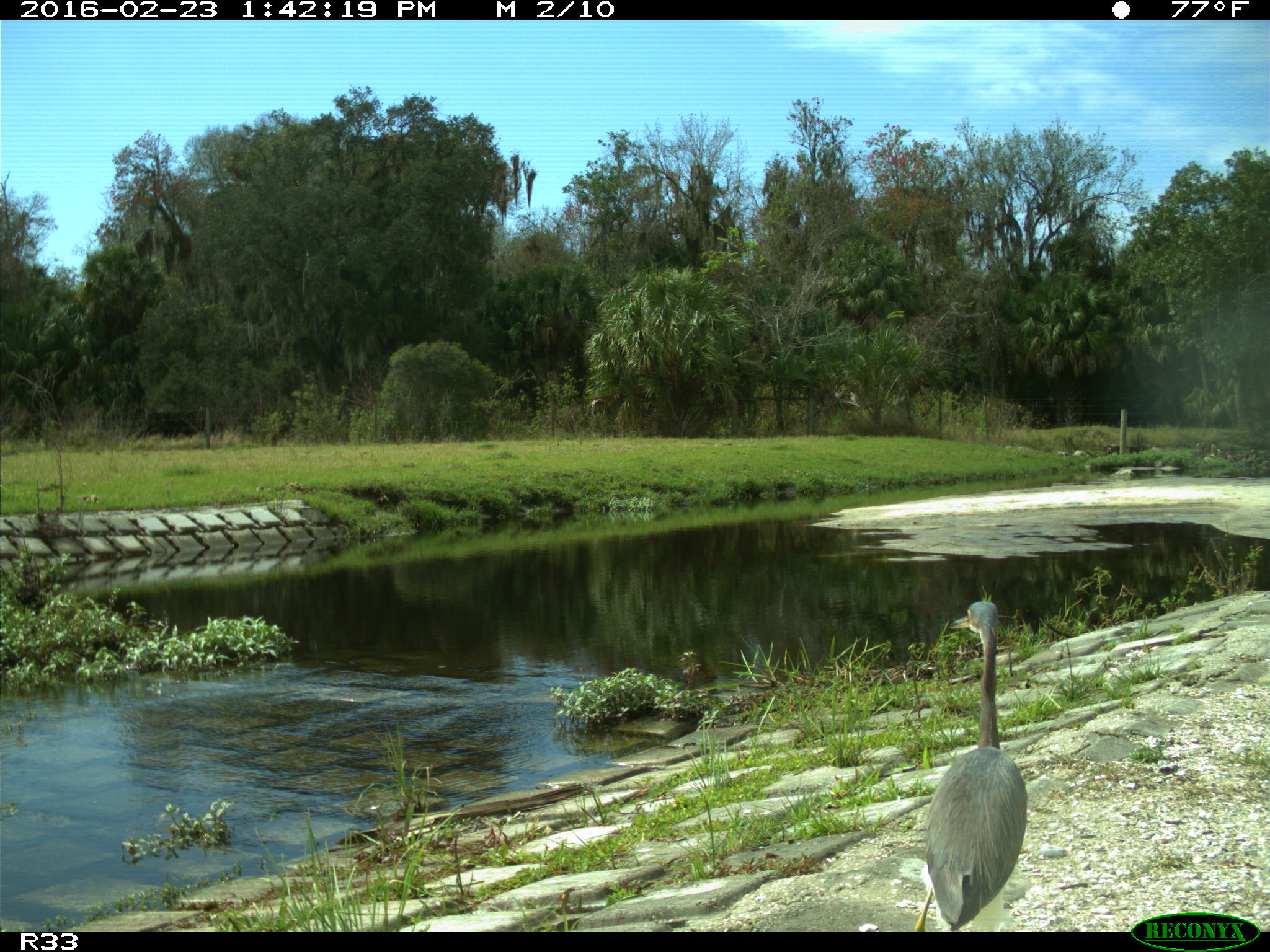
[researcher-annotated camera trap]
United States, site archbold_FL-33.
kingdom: Animalia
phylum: Chordata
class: Aves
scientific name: Aves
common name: birds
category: unidentified bird